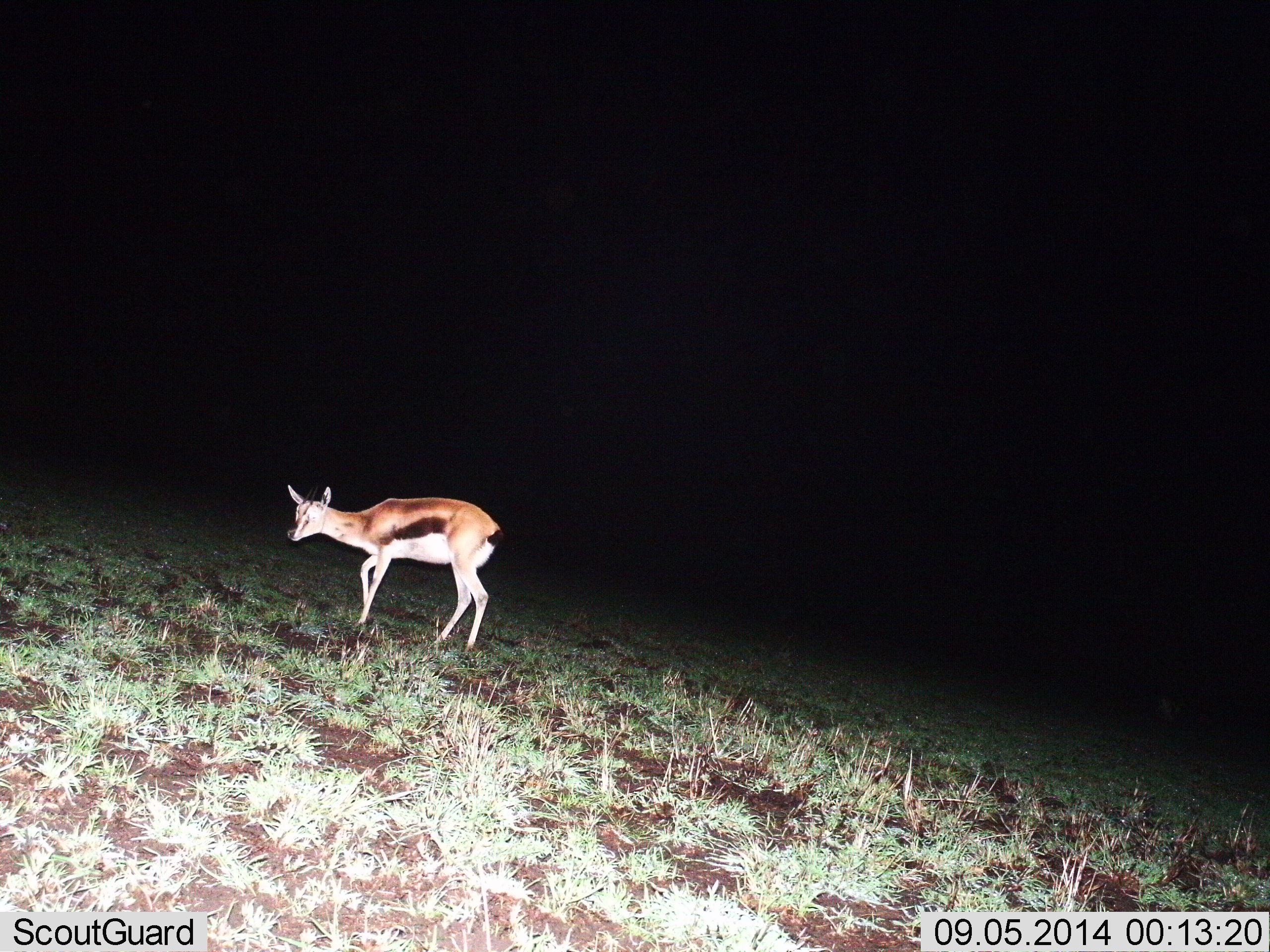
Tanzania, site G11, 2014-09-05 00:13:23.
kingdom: Animalia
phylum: Chordata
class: Mammalia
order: Artiodactyla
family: Bovidae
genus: Eudorcas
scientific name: Eudorcas thomsonii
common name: thomson's gazelle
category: gazellethomsons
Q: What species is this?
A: Gazellethomsons (thomson's gazelle) (Eudorcas thomsonii).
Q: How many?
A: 1.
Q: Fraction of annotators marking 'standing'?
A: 30%.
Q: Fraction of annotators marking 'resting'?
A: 0%.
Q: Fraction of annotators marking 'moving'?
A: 70%.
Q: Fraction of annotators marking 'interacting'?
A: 0%.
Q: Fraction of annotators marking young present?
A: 0%.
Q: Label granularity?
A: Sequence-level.